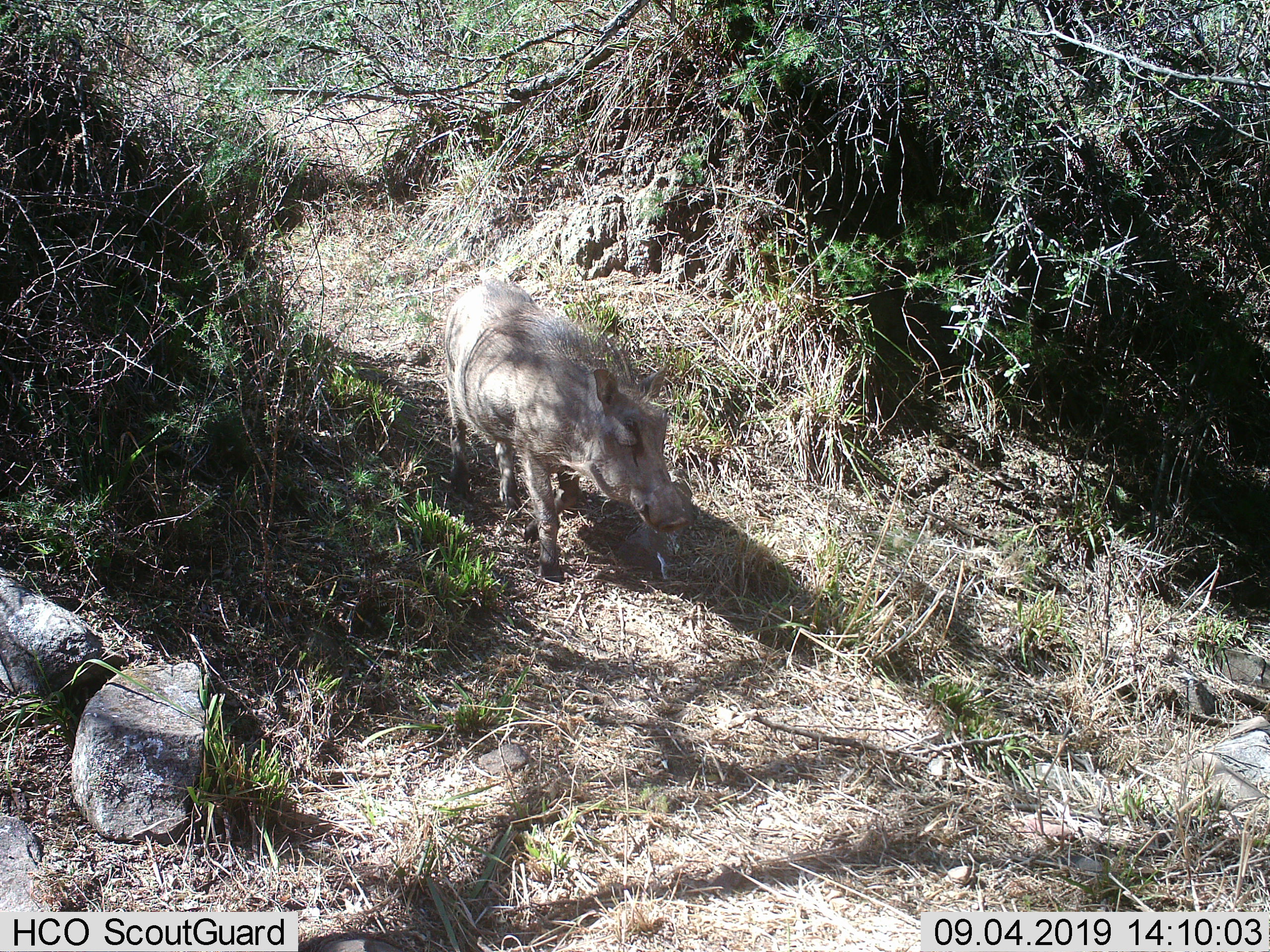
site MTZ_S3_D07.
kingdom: Animalia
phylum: Chordata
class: Mammalia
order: Artiodactyla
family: Suidae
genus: Phacochoerus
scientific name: Phacochoerus africanus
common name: warthog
Warthog (Phacochoerus africanus), count 1. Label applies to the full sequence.